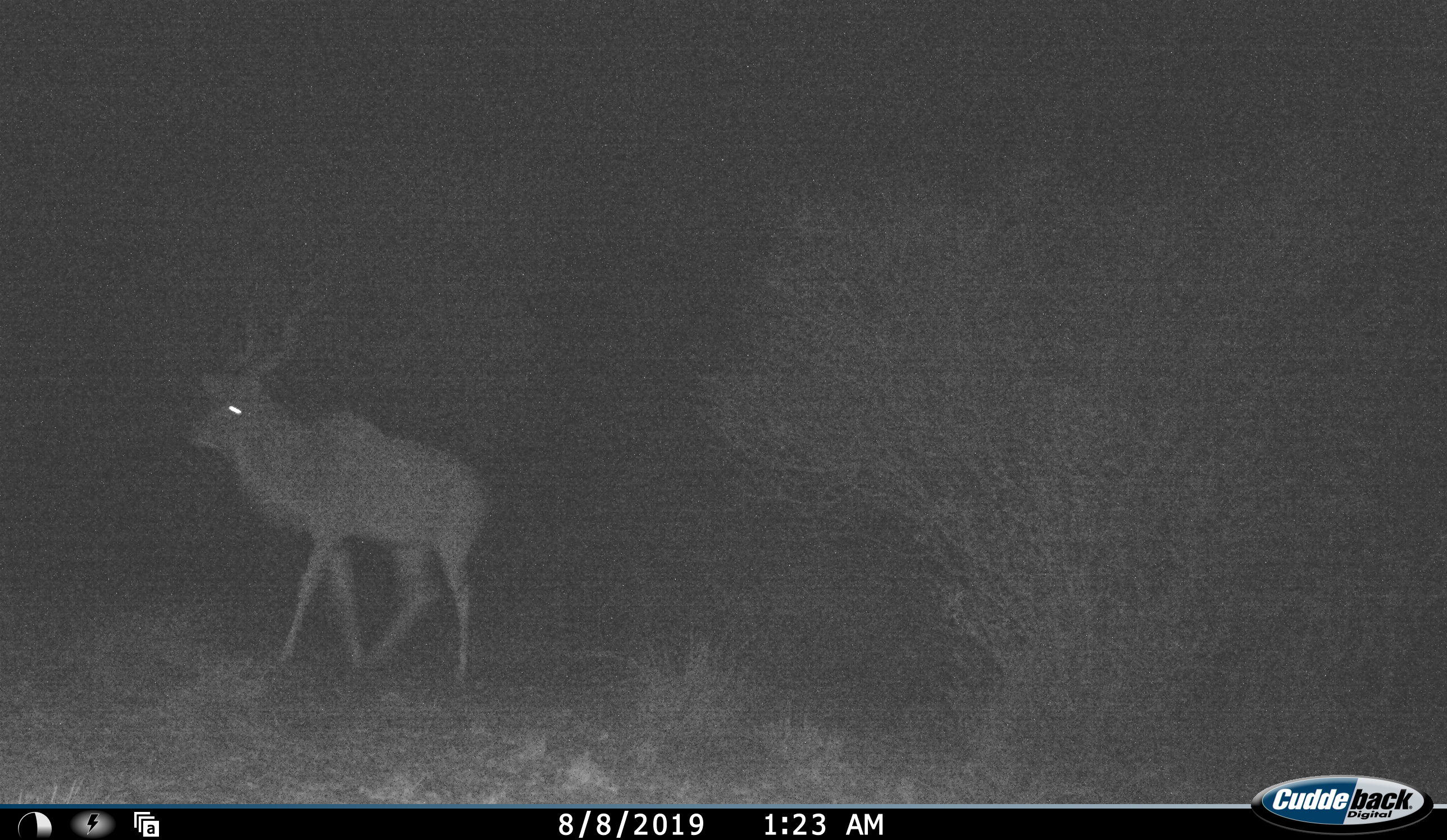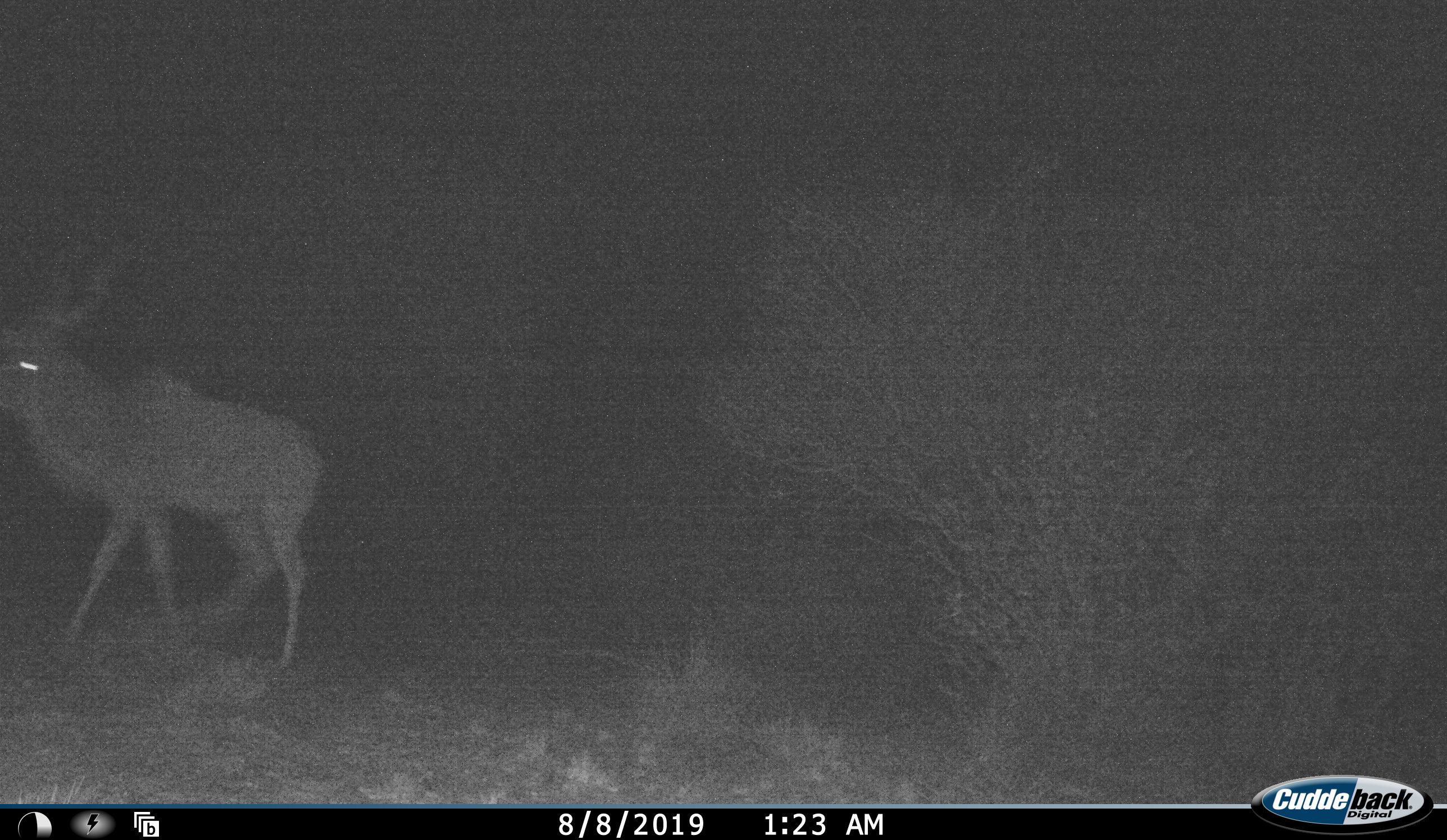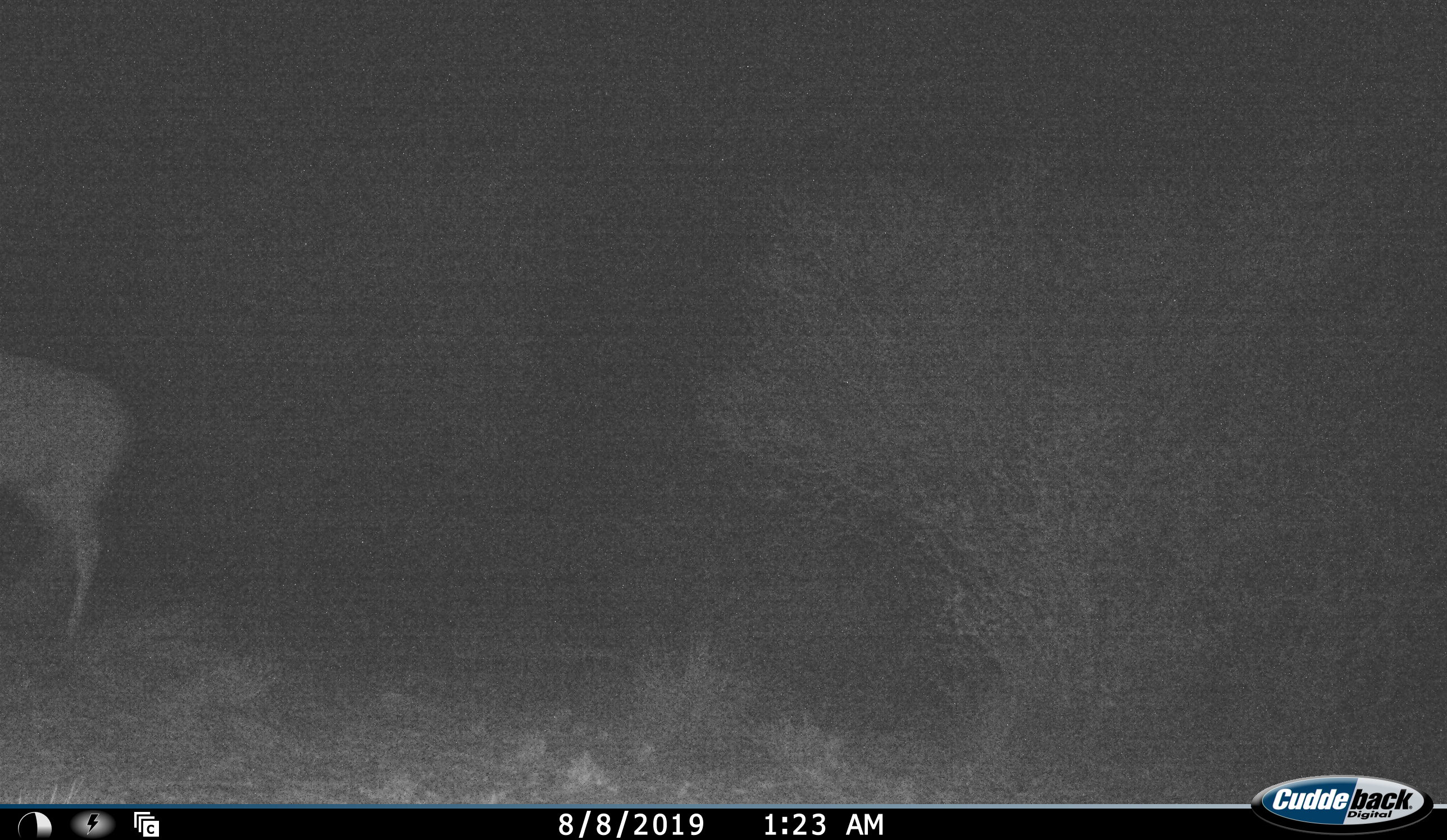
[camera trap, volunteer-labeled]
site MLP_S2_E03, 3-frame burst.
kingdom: Animalia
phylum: Chordata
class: Mammalia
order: Artiodactyla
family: Bovidae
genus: Tragelaphus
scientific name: Tragelaphus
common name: kudu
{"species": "kudu (Tragelaphus)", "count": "1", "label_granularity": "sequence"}